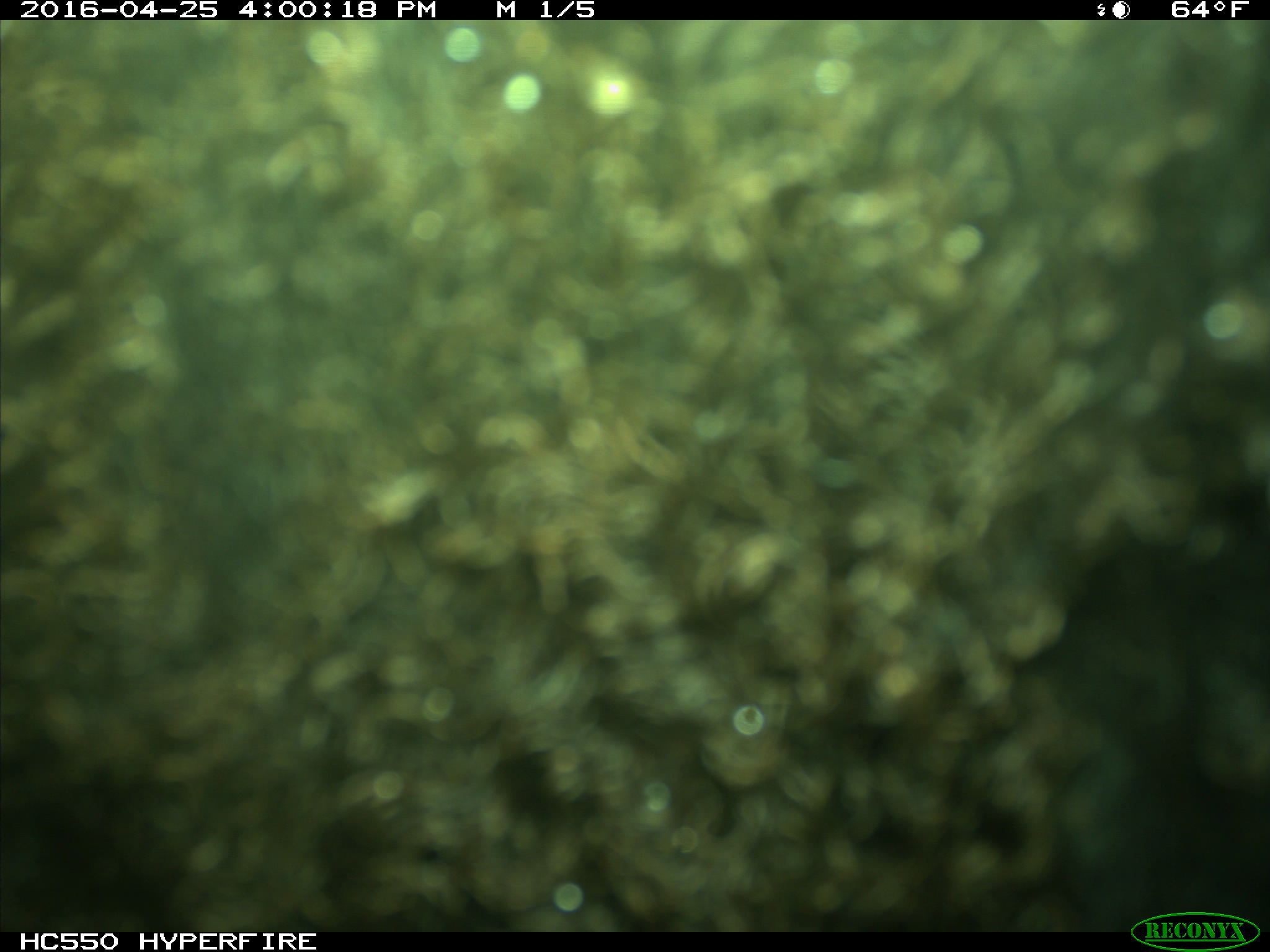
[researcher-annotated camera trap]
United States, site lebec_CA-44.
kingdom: Animalia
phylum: Chordata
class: Mammalia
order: Artiodactyla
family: Bovidae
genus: Bos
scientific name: Bos taurus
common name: domestic cow